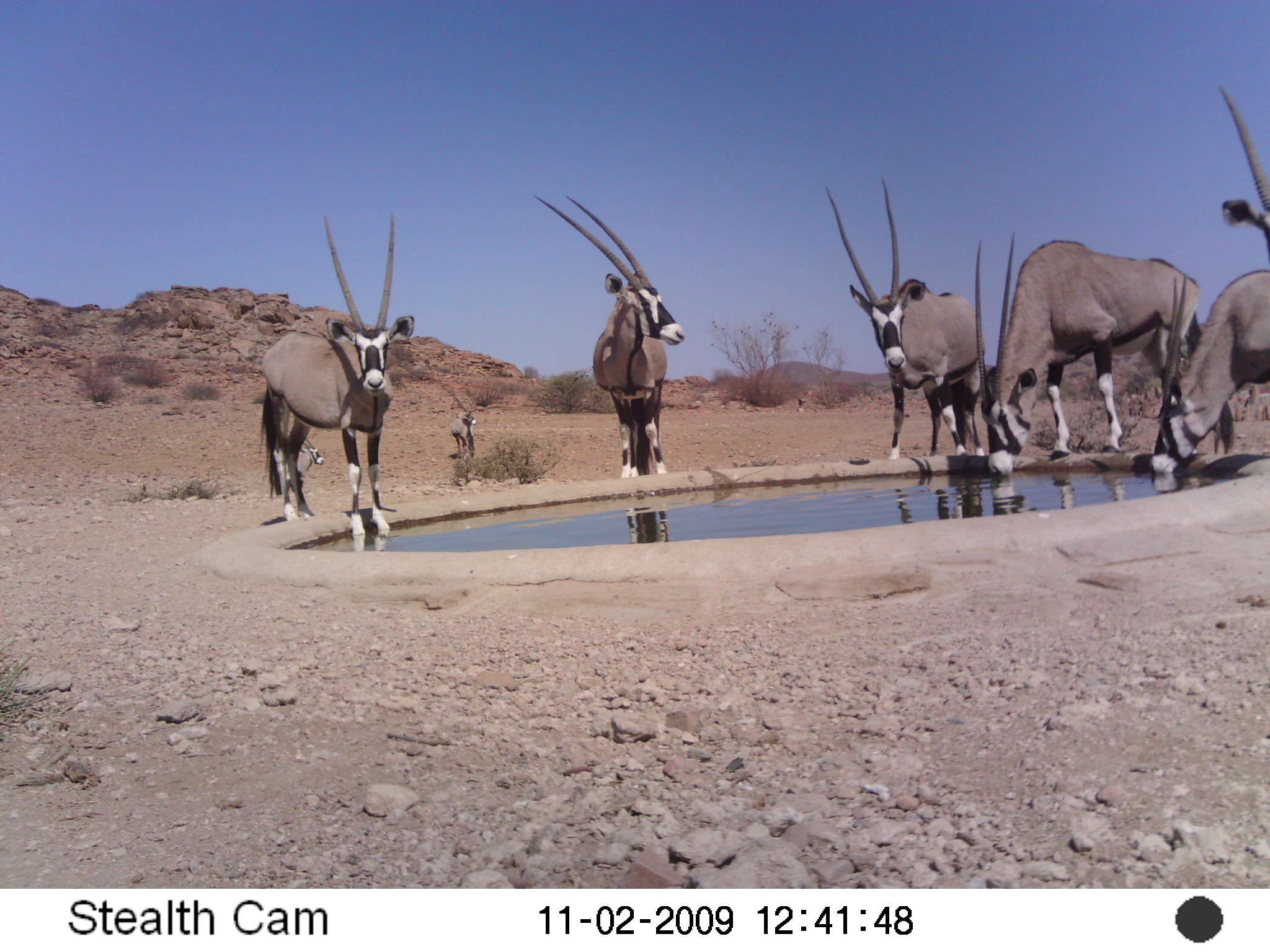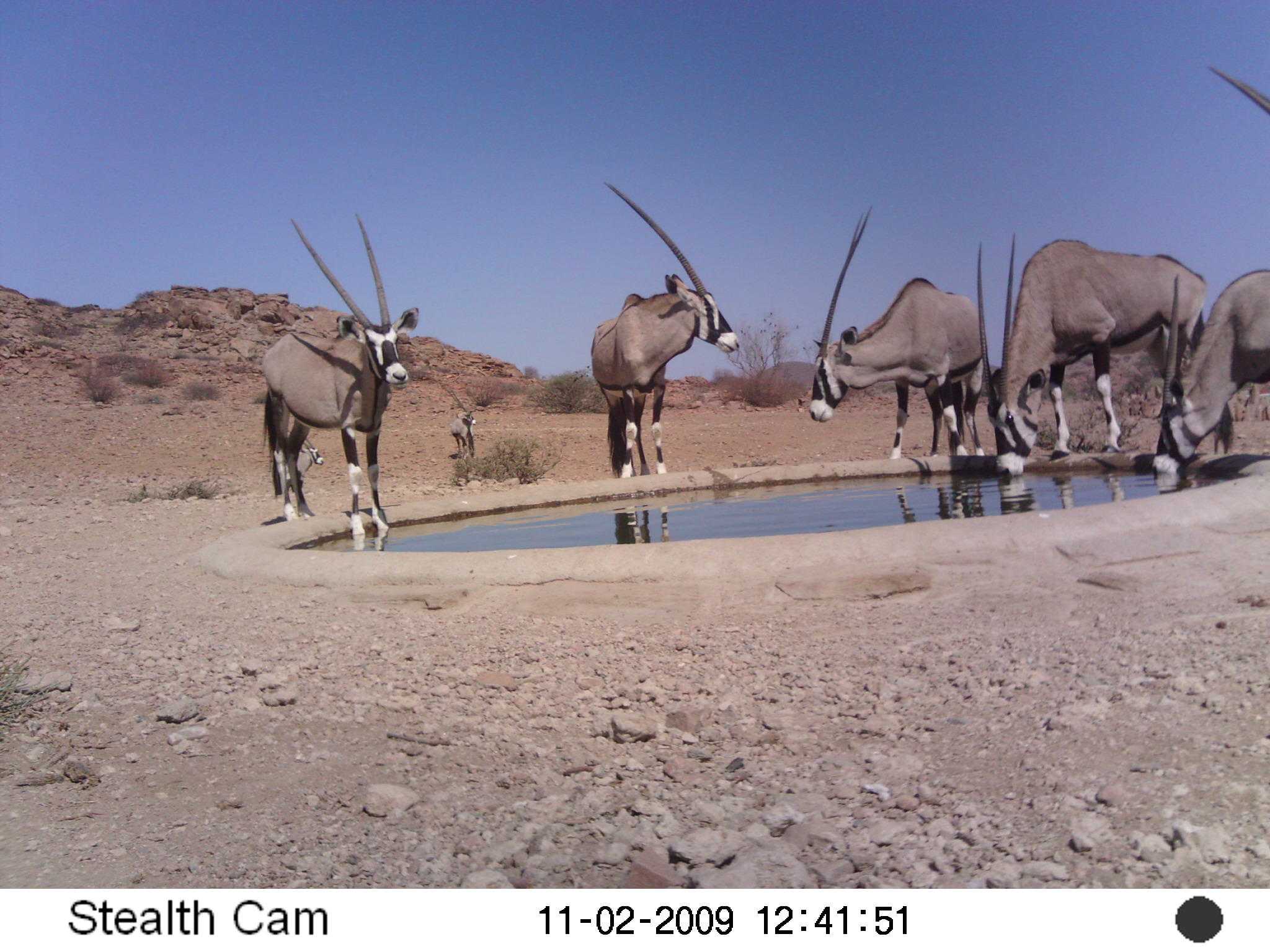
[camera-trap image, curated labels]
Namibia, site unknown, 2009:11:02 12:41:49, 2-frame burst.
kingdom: Animalia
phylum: Chordata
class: Mammalia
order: Artiodactyla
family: Bovidae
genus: Oryx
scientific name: Oryx gazella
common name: gemsbok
Oryx gazella (gemsbok).